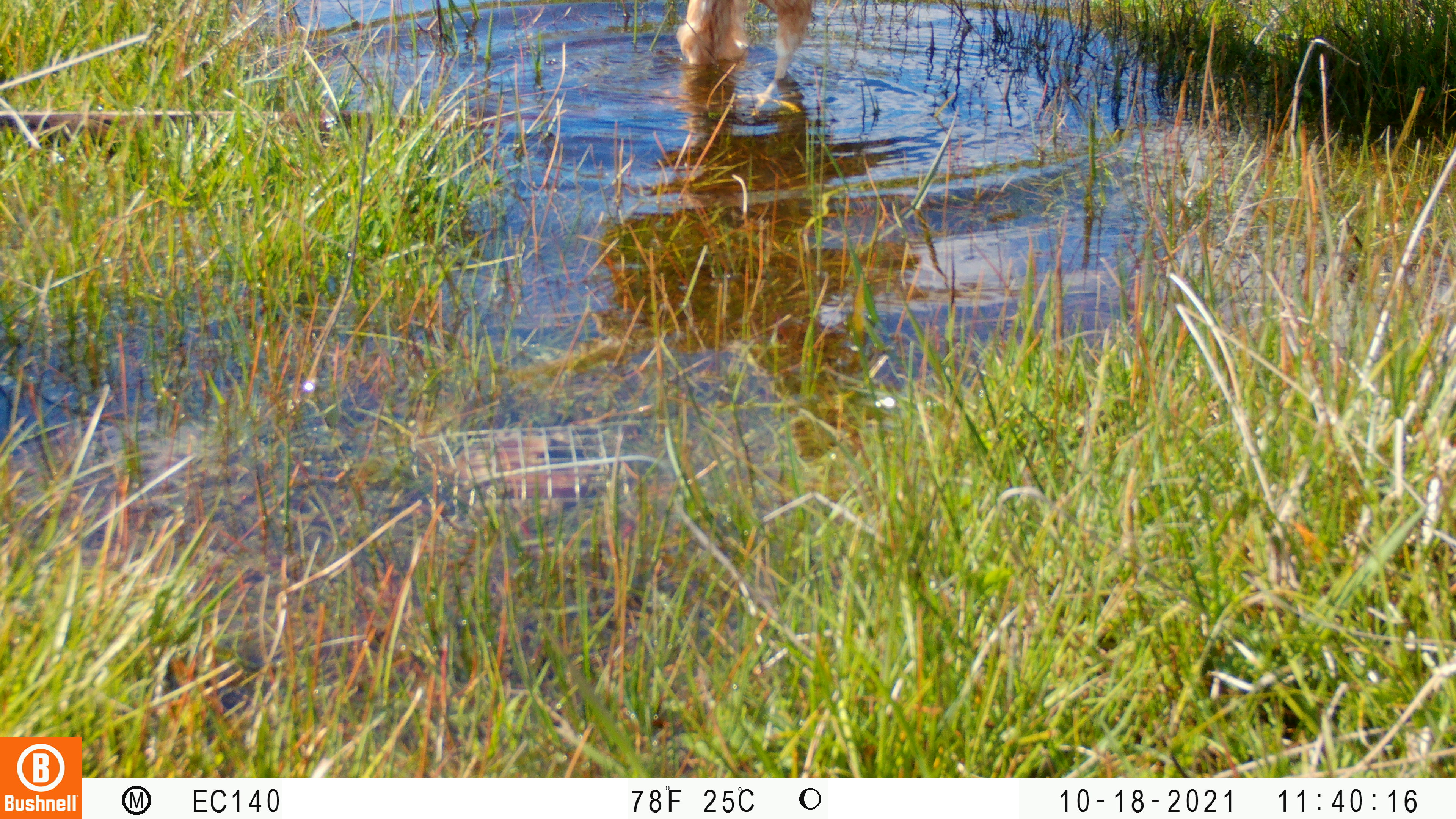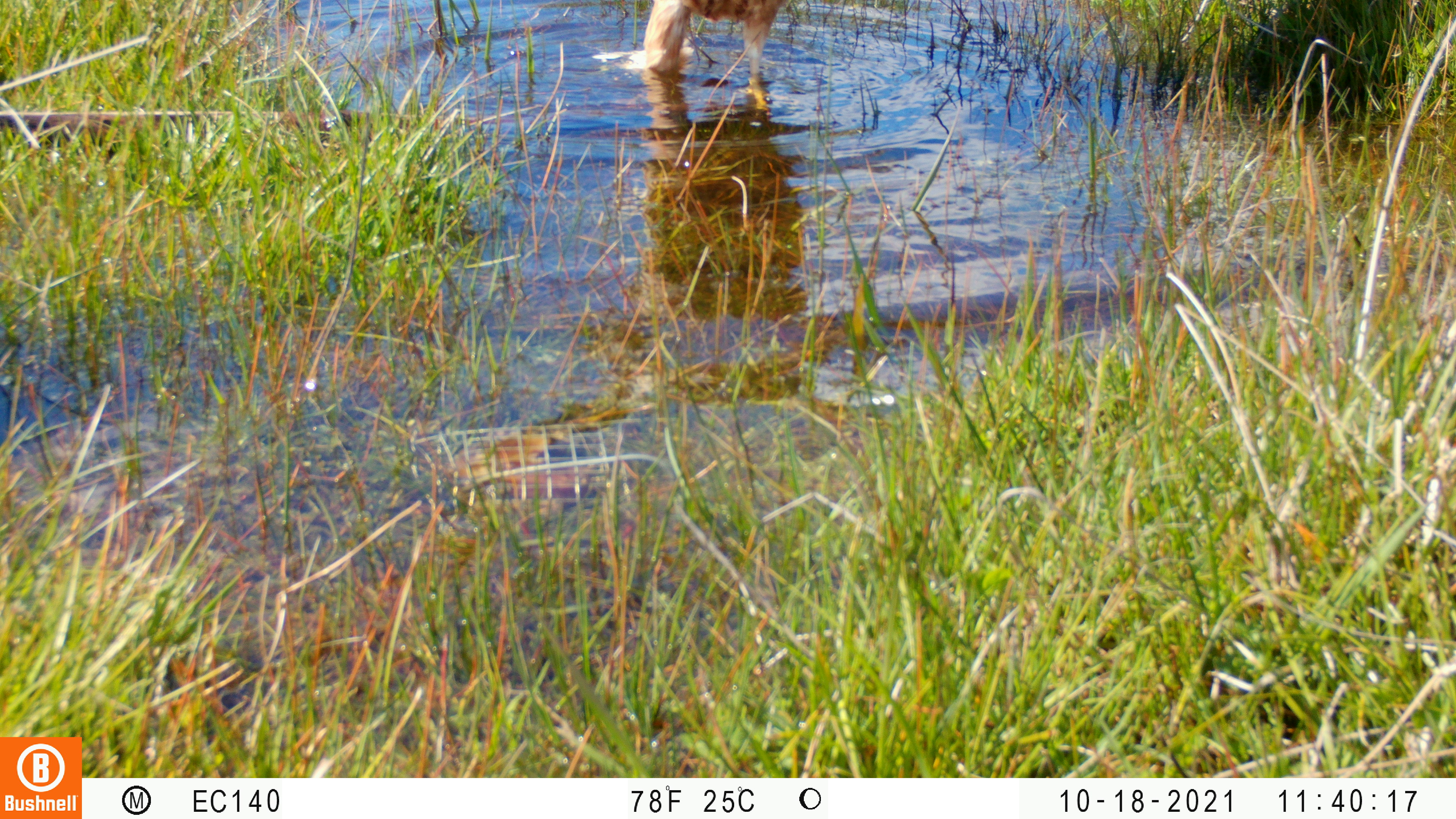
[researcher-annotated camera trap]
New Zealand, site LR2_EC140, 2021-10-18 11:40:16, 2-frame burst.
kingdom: Animalia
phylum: Chordata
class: Aves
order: Accipitriformes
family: Accipitridae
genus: Circus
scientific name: Circus approximans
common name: swamp harrier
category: harrier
Harrier (swamp harrier) (Circus approximans).